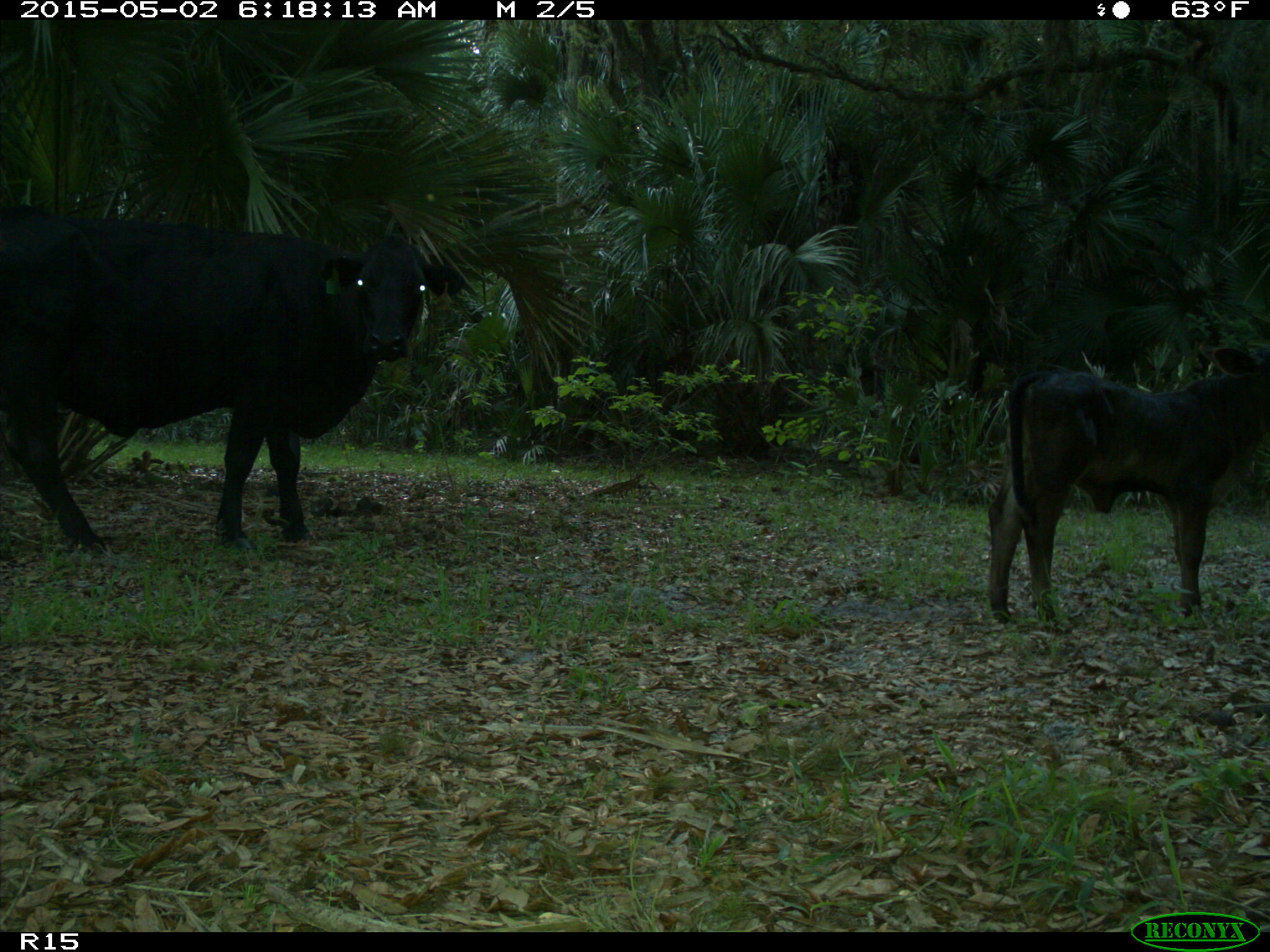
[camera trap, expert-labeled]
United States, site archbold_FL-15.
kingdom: Animalia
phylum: Chordata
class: Mammalia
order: Artiodactyla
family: Bovidae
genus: Bos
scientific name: Bos taurus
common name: domestic cow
Bos taurus (domestic cow).